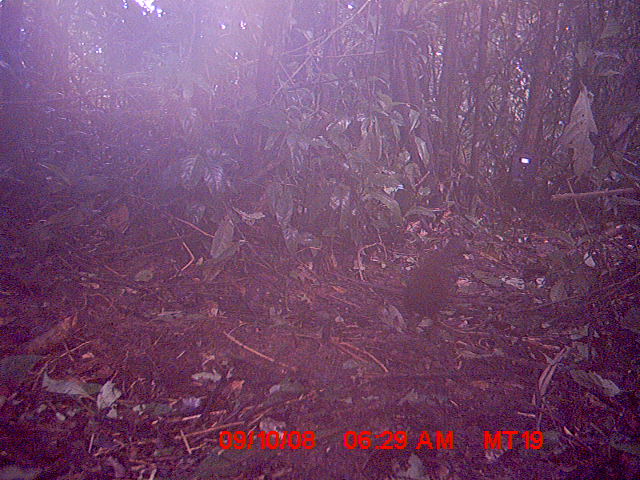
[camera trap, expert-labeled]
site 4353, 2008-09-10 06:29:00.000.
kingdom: Animalia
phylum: Chordata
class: Aves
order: Cuculiformes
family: Cuculidae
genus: Coua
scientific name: Coua serriana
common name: red-breasted coua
Coua serriana (red-breasted coua), count 1.